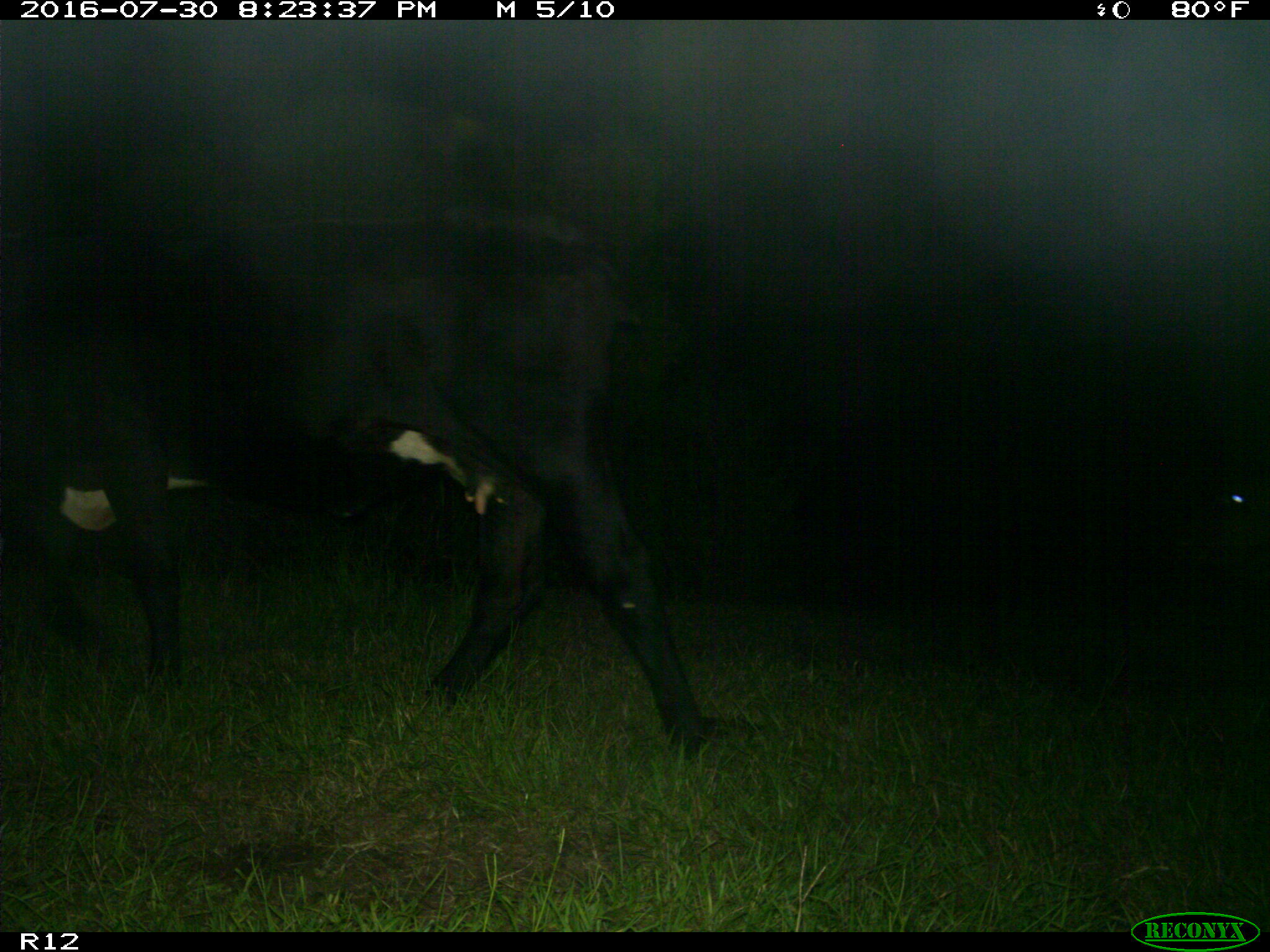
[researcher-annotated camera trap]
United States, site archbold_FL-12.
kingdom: Animalia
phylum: Chordata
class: Mammalia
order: Artiodactyla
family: Bovidae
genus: Bos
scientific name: Bos taurus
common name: domestic cow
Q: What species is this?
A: Bos taurus (domestic cow).